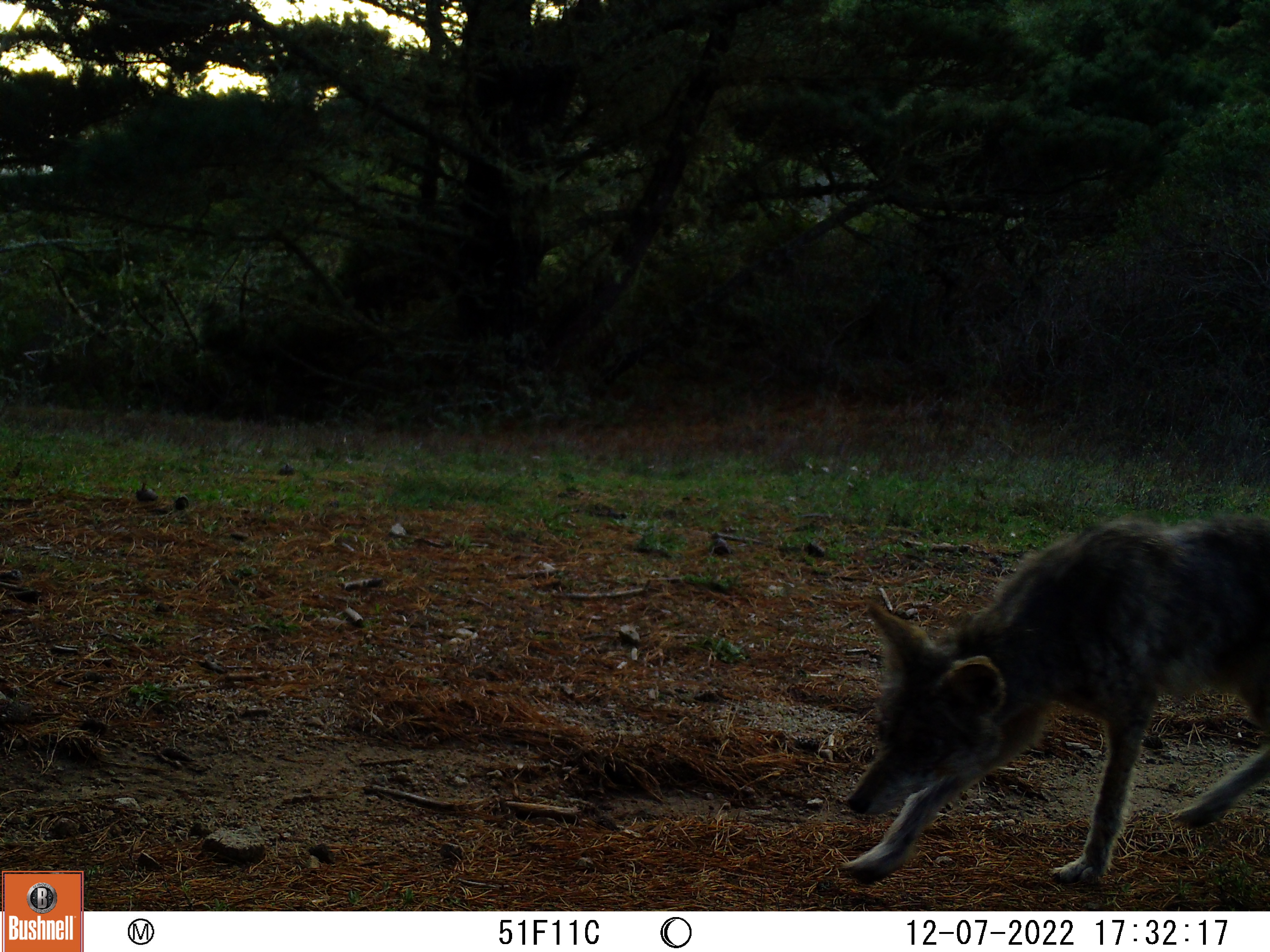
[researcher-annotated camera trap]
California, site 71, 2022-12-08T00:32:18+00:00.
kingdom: Animalia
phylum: Chordata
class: Mammalia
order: Carnivora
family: Canidae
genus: Canis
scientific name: Canis latrans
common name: coyote